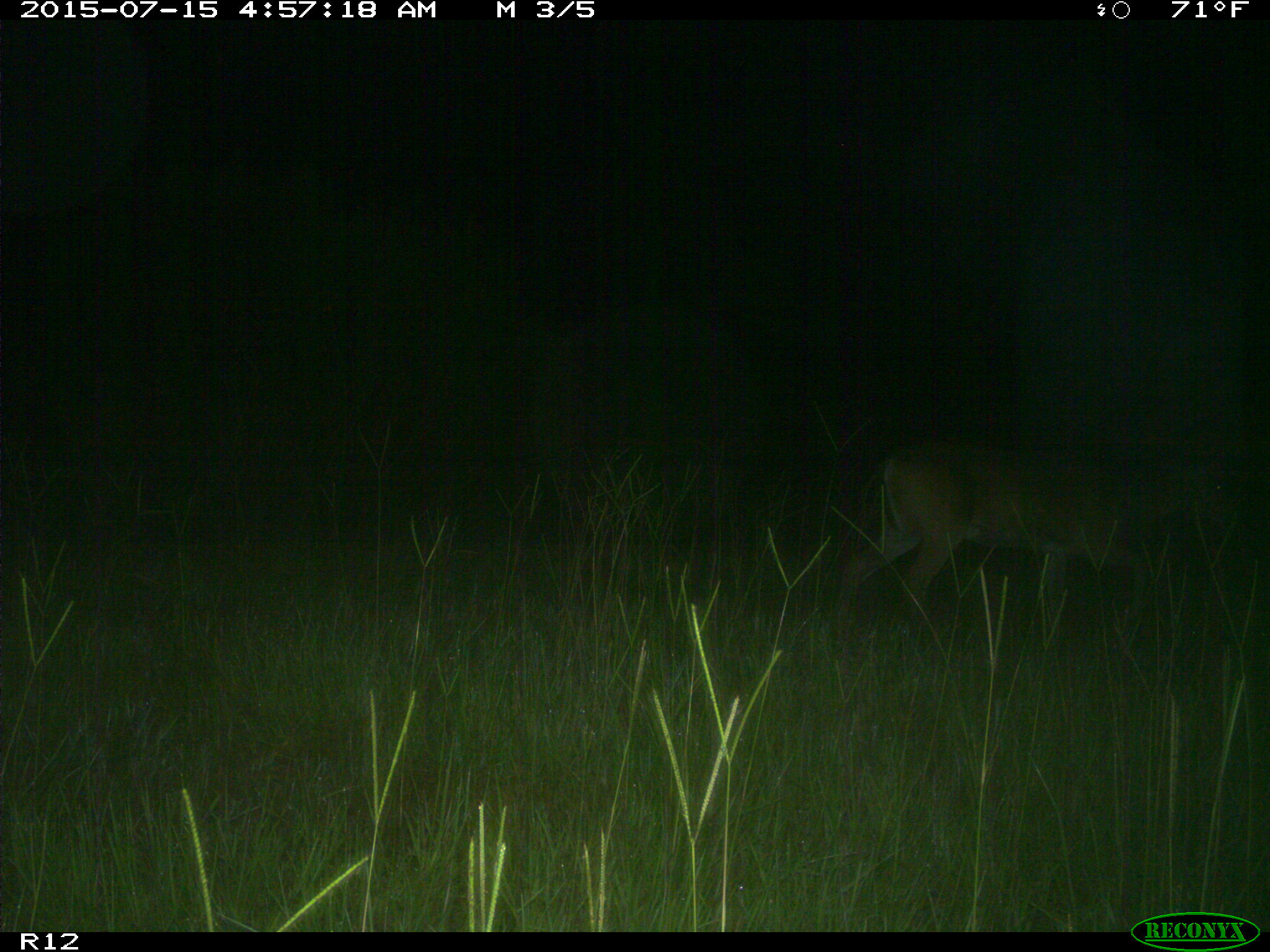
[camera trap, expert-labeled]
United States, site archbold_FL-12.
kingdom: Animalia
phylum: Chordata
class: Mammalia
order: Artiodactyla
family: Cervidae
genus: Odocoileus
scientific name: Odocoileus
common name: deer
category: unidentified deer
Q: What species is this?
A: Unidentified deer (deer) (Odocoileus).